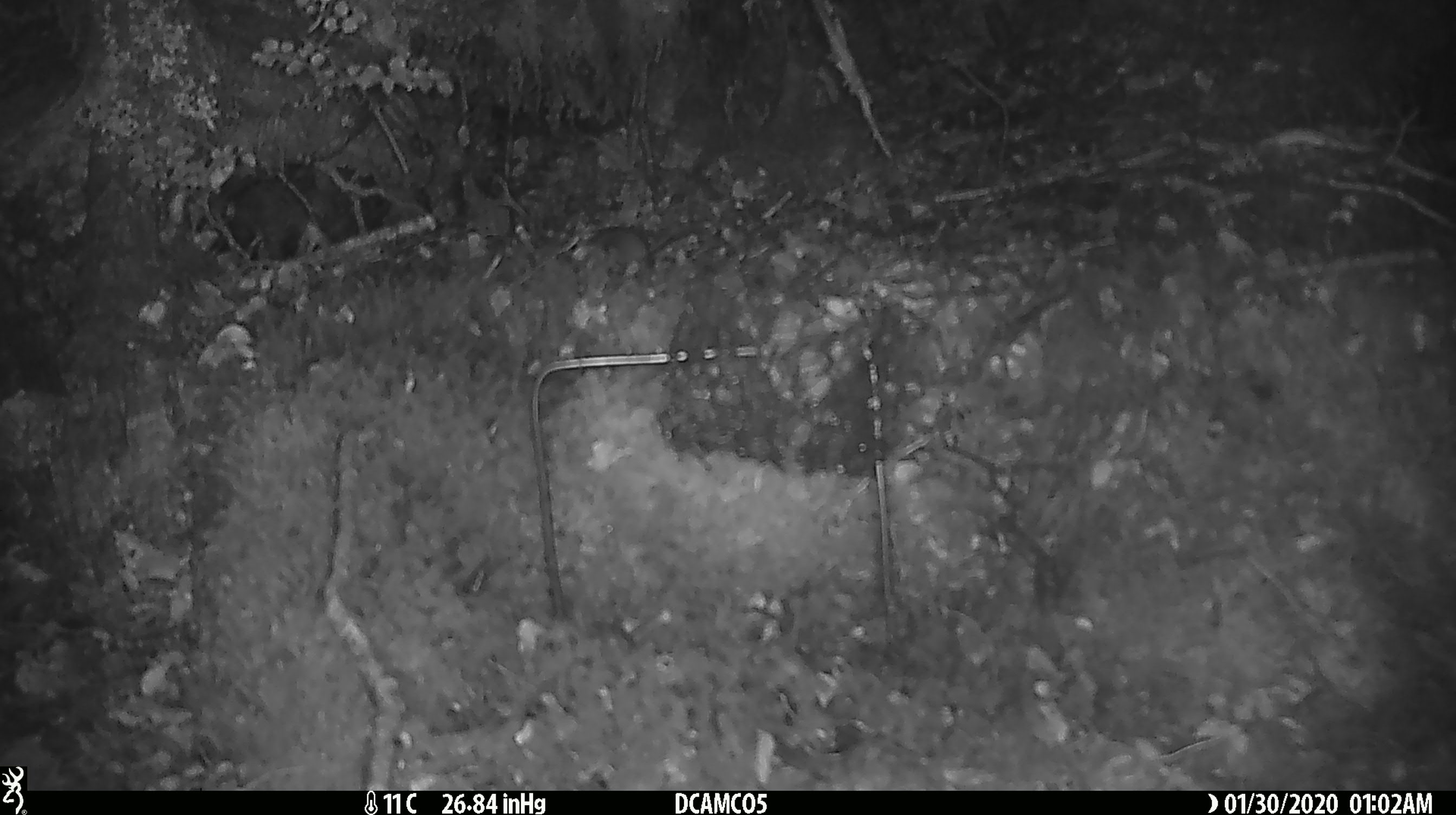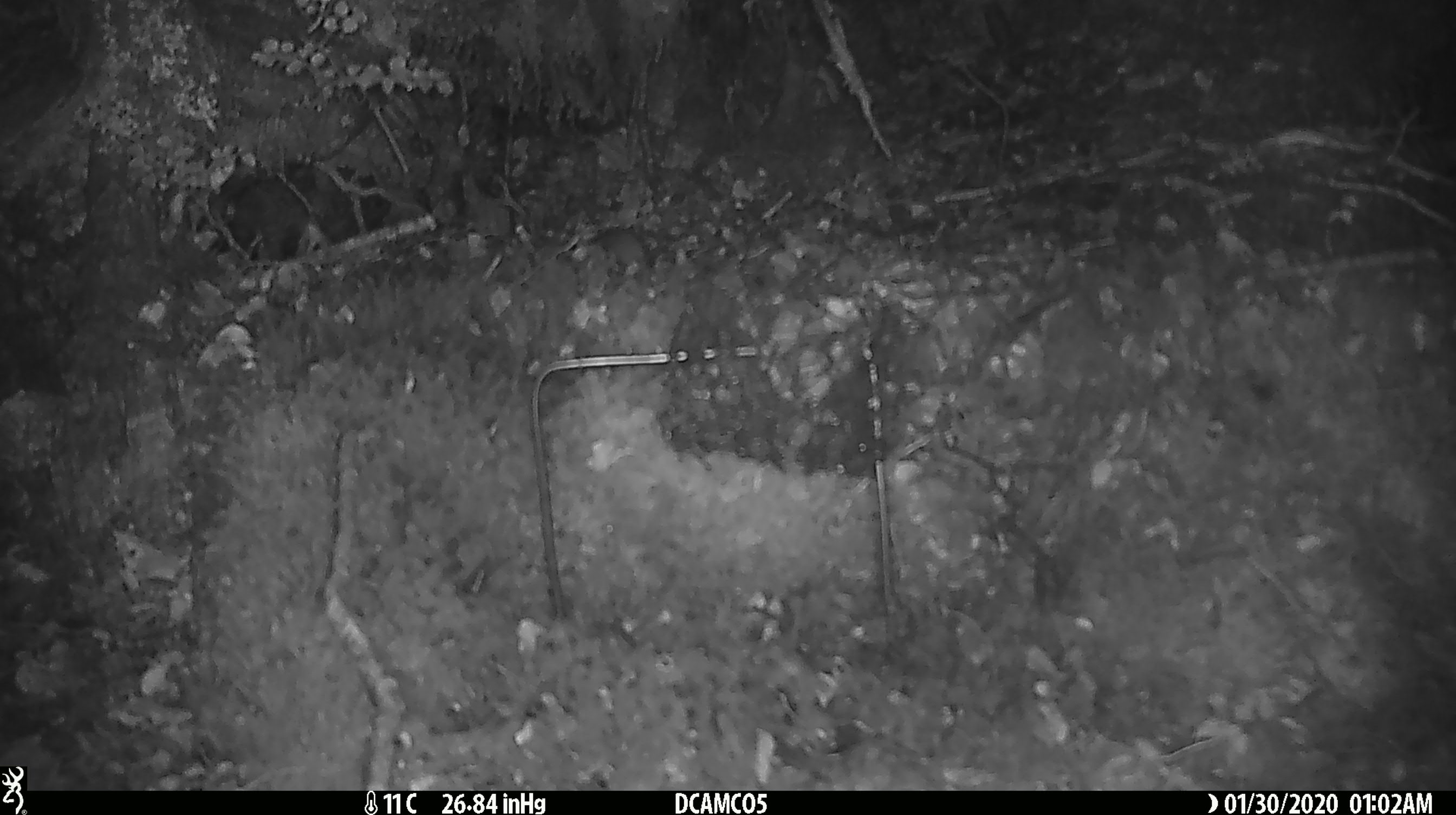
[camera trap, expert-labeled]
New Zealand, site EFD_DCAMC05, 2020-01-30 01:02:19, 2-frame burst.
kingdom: Animalia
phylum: Chordata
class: Mammalia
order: Rodentia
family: Muridae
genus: Mus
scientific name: Mus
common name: mouse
Mouse (Mus).